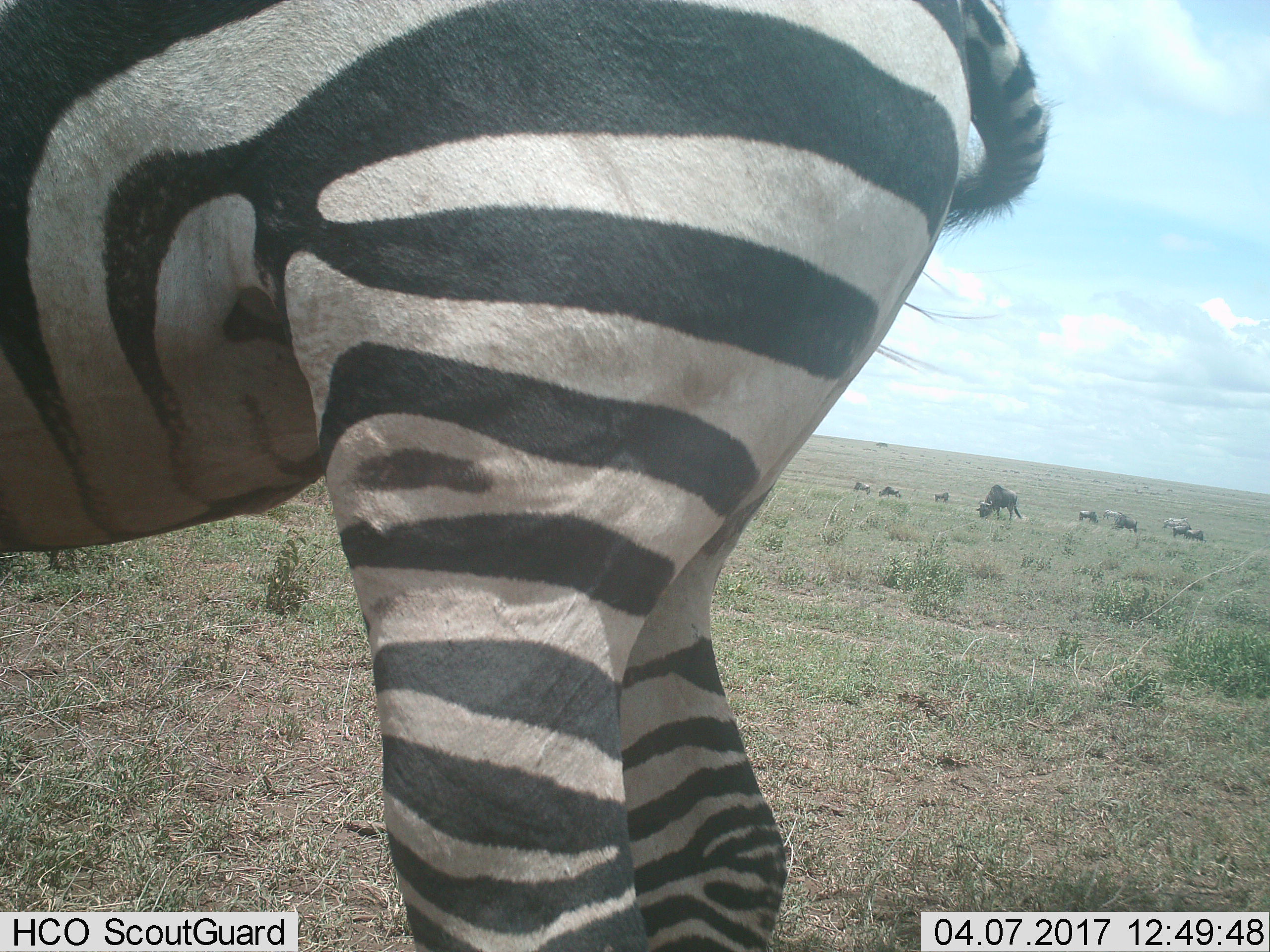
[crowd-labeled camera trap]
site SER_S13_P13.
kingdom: Animalia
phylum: Chordata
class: Mammalia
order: Artiodactyla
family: Bovidae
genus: Connochaetes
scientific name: Connochaetes taurinus taurinus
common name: blue wildebeest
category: wildebeestblue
Wildebeestblue (blue wildebeest) (Connochaetes taurinus taurinus), count 8. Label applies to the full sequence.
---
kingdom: Animalia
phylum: Chordata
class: Mammalia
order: Perissodactyla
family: Equidae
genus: Equus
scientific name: Equus quagga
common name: plains zebra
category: zebraplains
Zebraplains (plains zebra) (Equus quagga), count 1. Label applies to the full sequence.